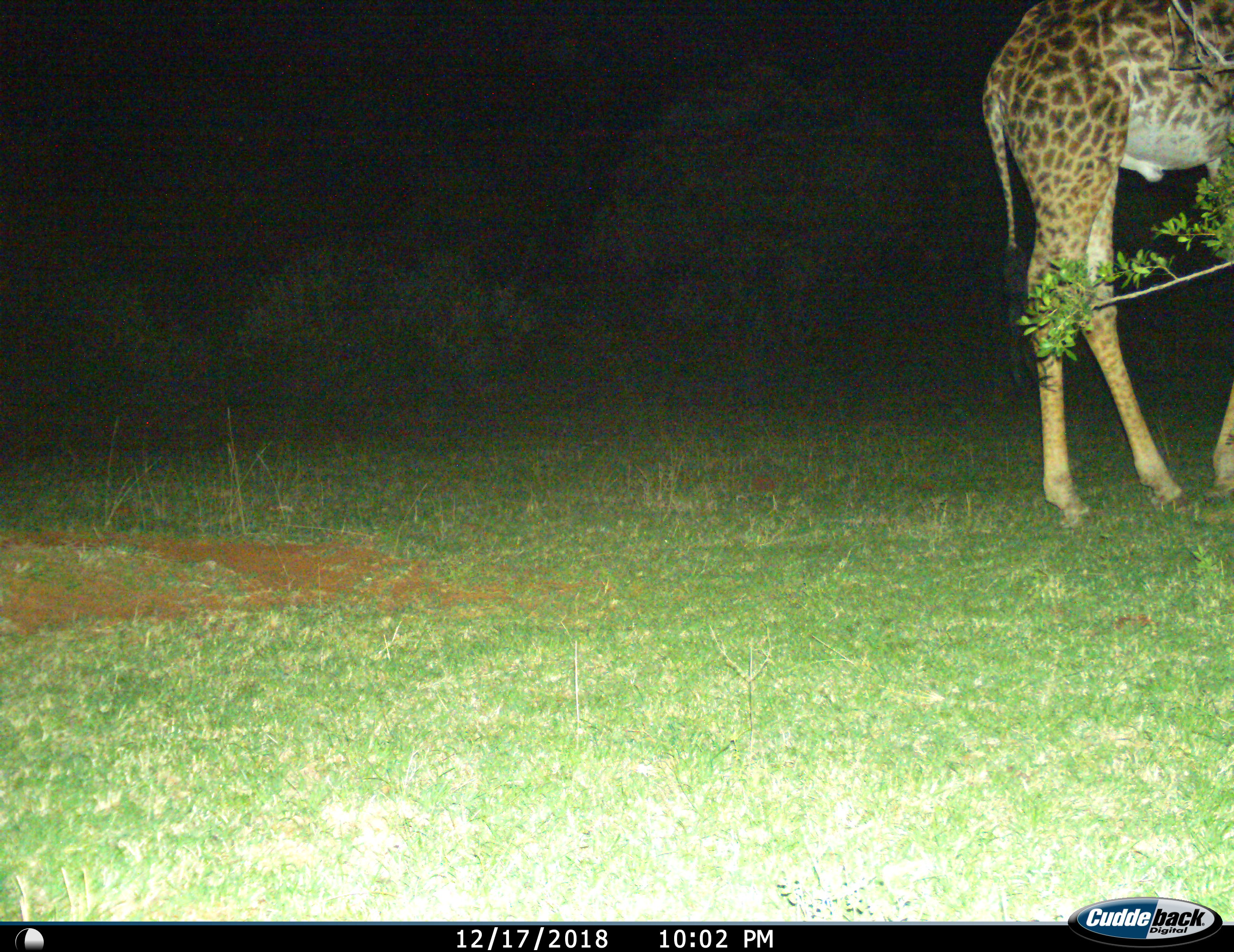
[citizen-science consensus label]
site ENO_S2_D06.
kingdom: Animalia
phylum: Chordata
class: Mammalia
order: Artiodactyla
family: Giraffidae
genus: Giraffa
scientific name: Giraffa camelopardalis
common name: giraffe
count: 1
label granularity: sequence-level